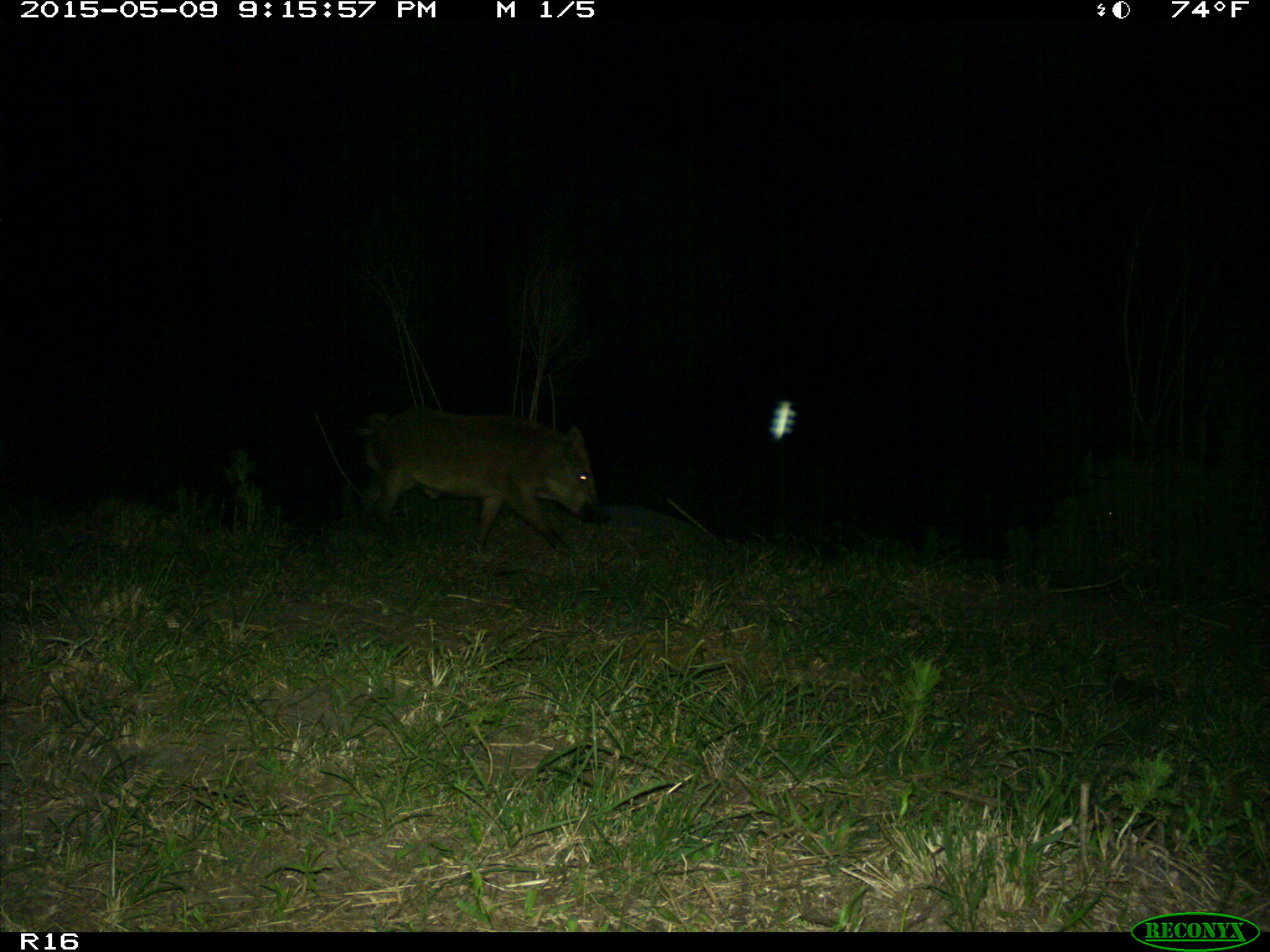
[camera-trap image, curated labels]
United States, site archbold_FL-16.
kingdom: Animalia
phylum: Chordata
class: Mammalia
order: Artiodactyla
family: Suidae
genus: Sus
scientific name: Sus scrofa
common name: wild boar